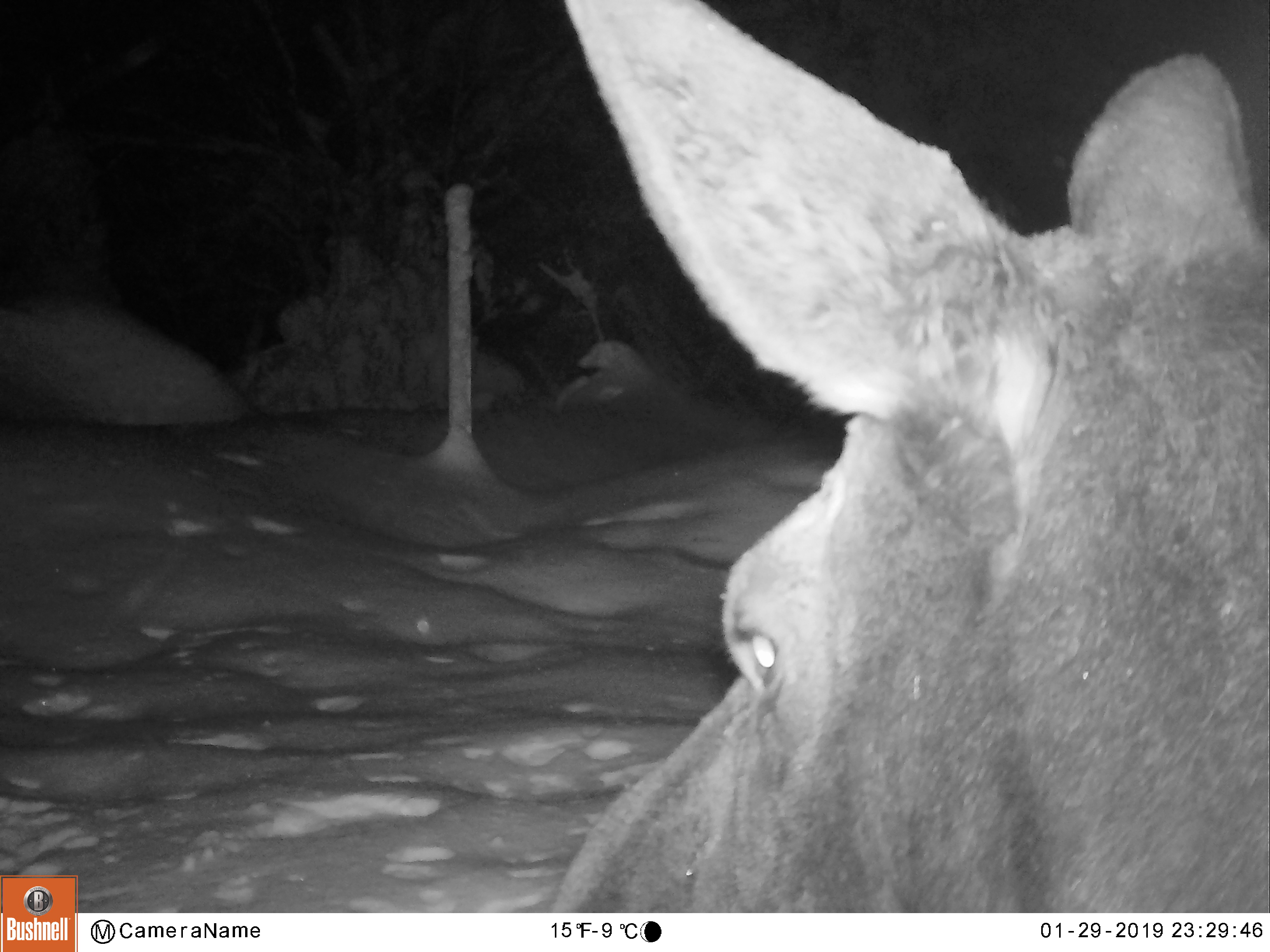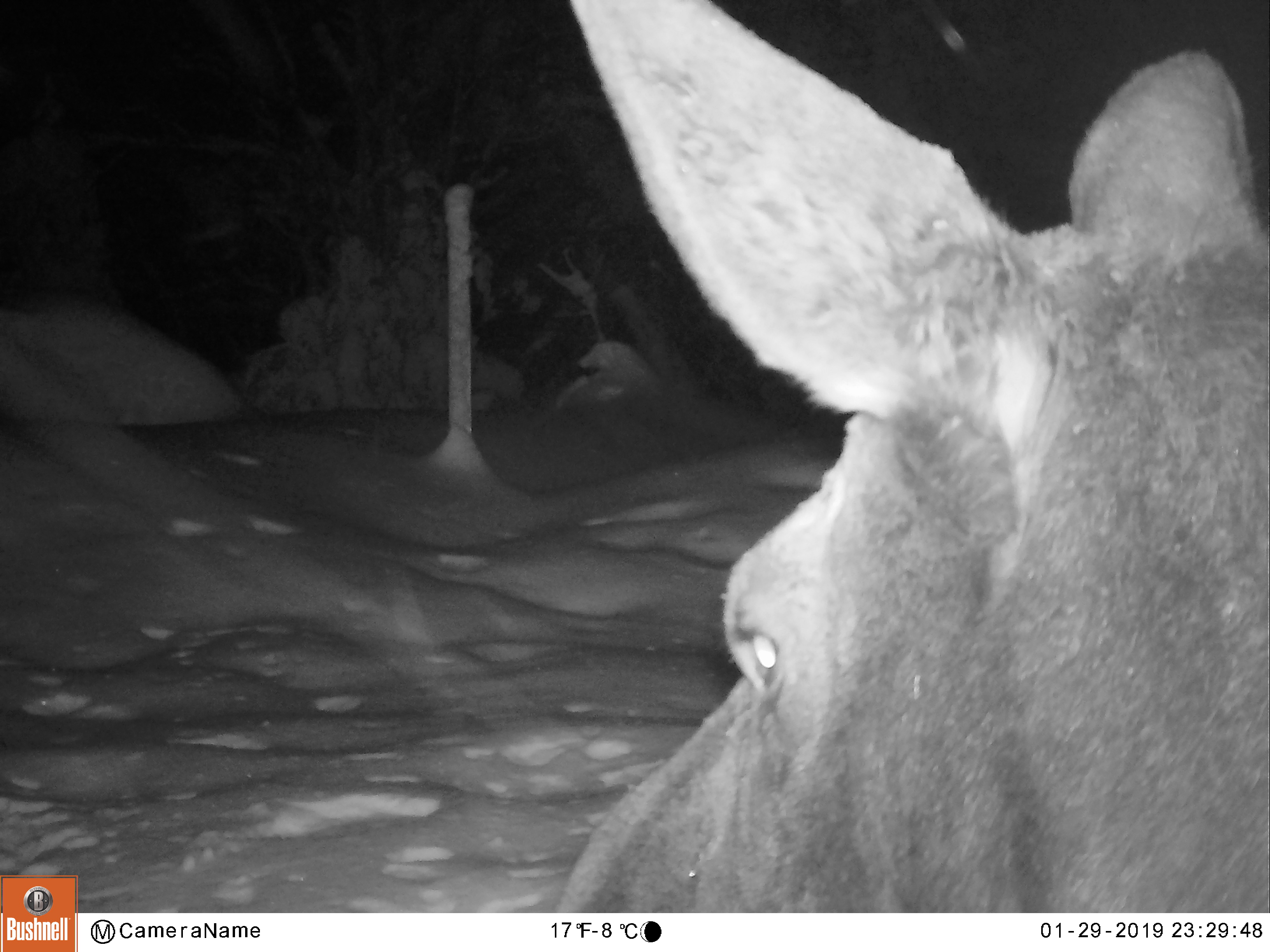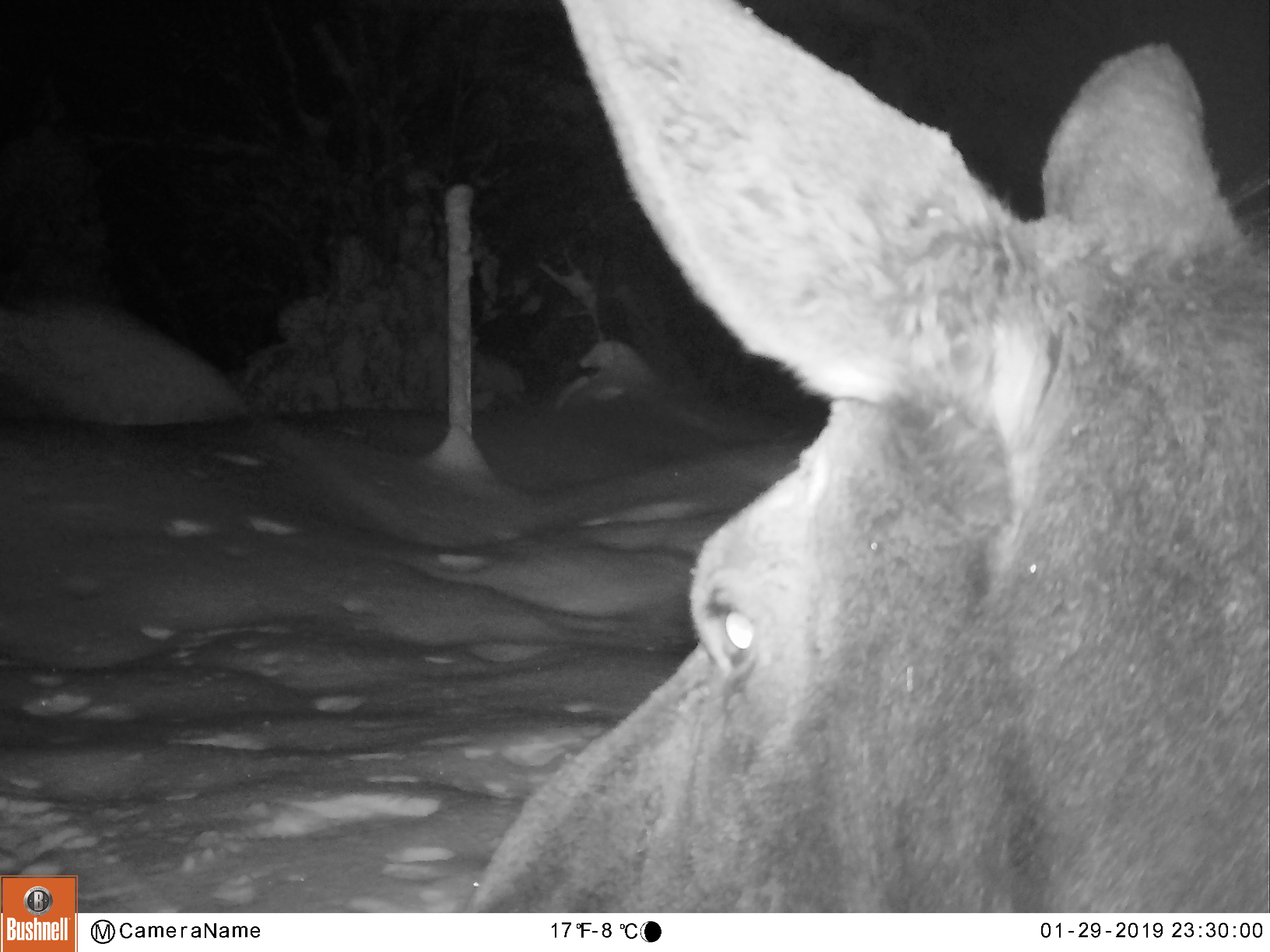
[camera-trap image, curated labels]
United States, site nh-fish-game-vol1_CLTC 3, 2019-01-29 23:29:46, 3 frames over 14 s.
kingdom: Animalia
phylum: Chordata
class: Mammalia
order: Artiodactyla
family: Cervidae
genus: Alces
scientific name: Alces alces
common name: moose